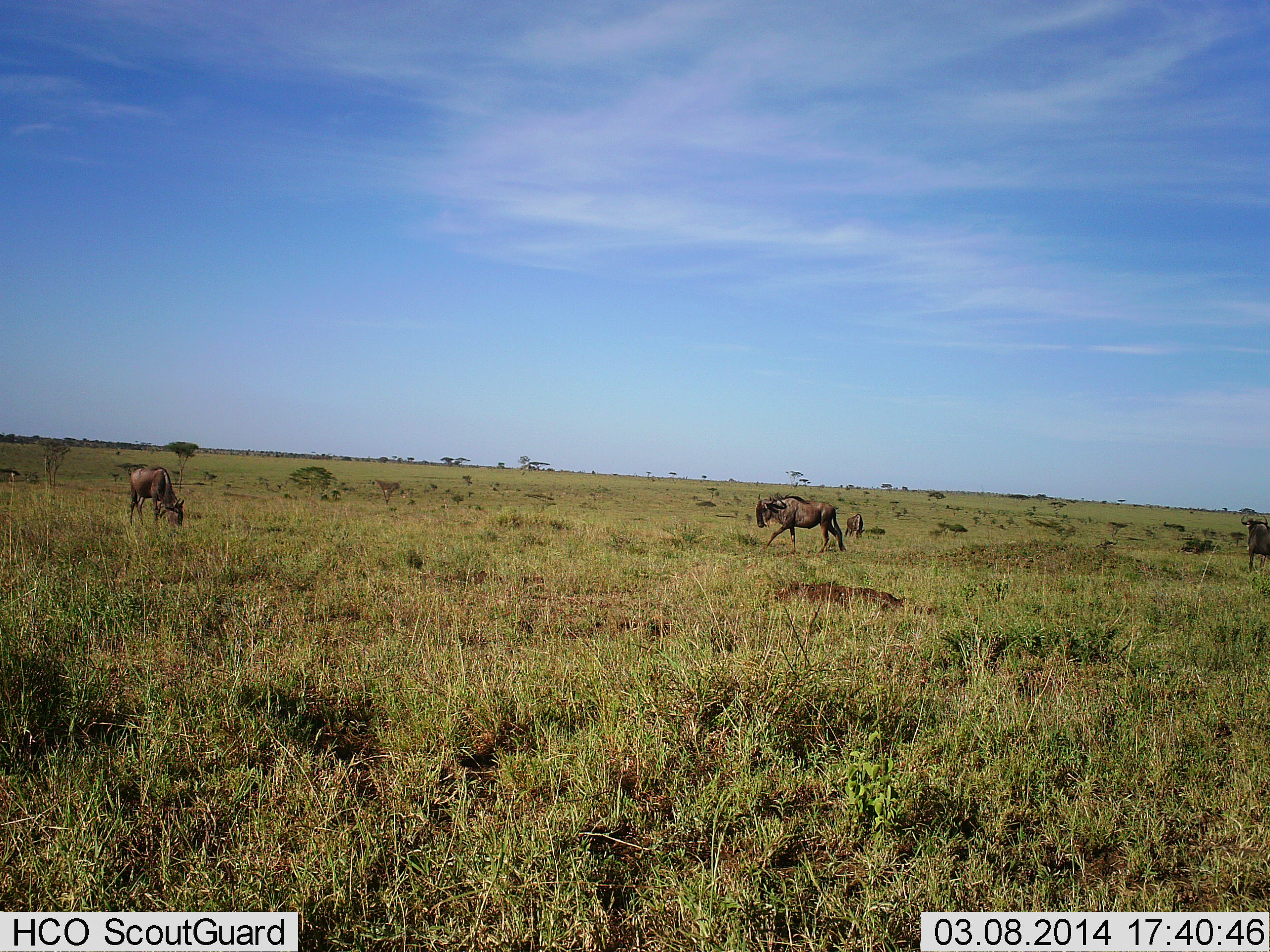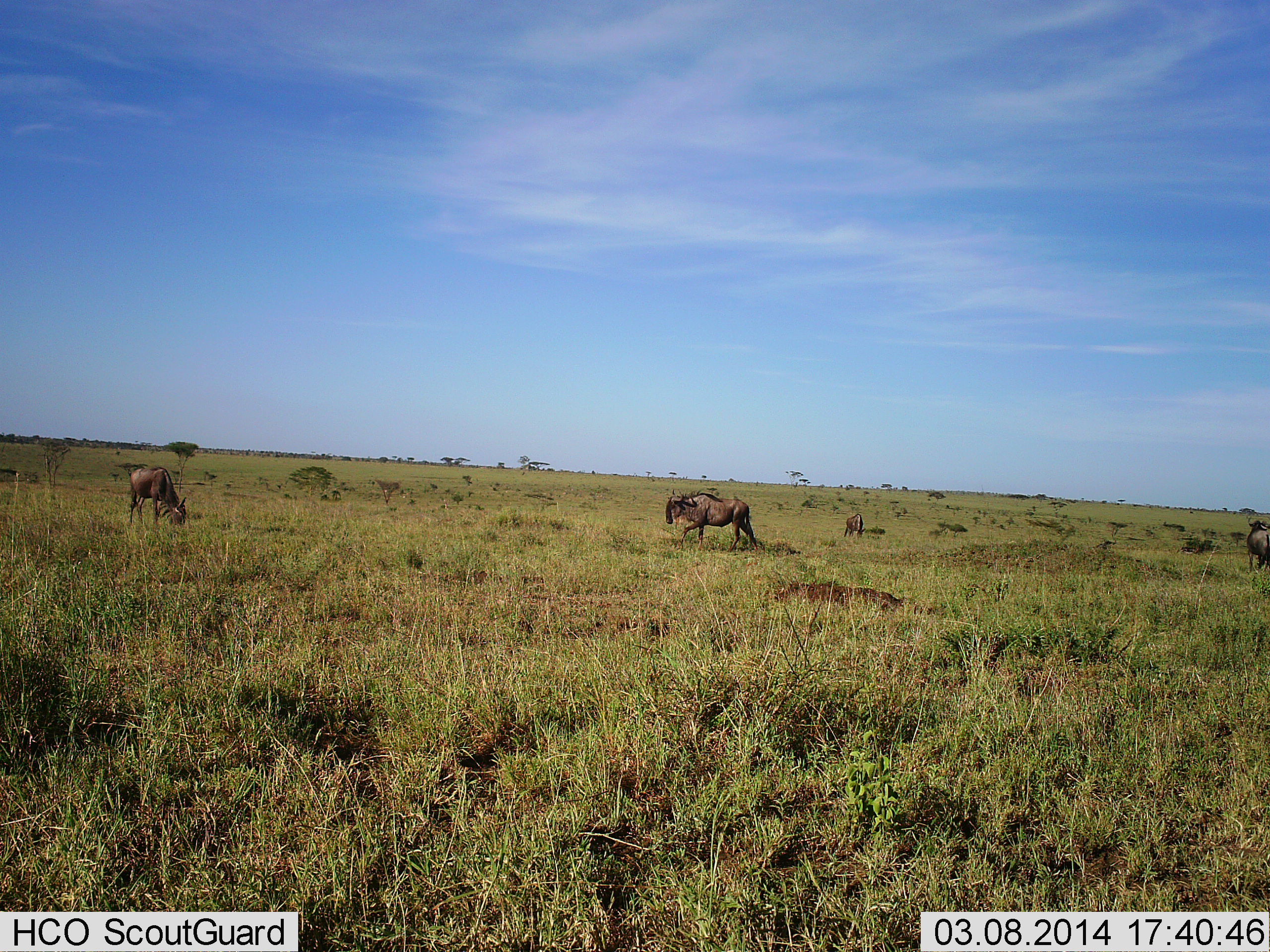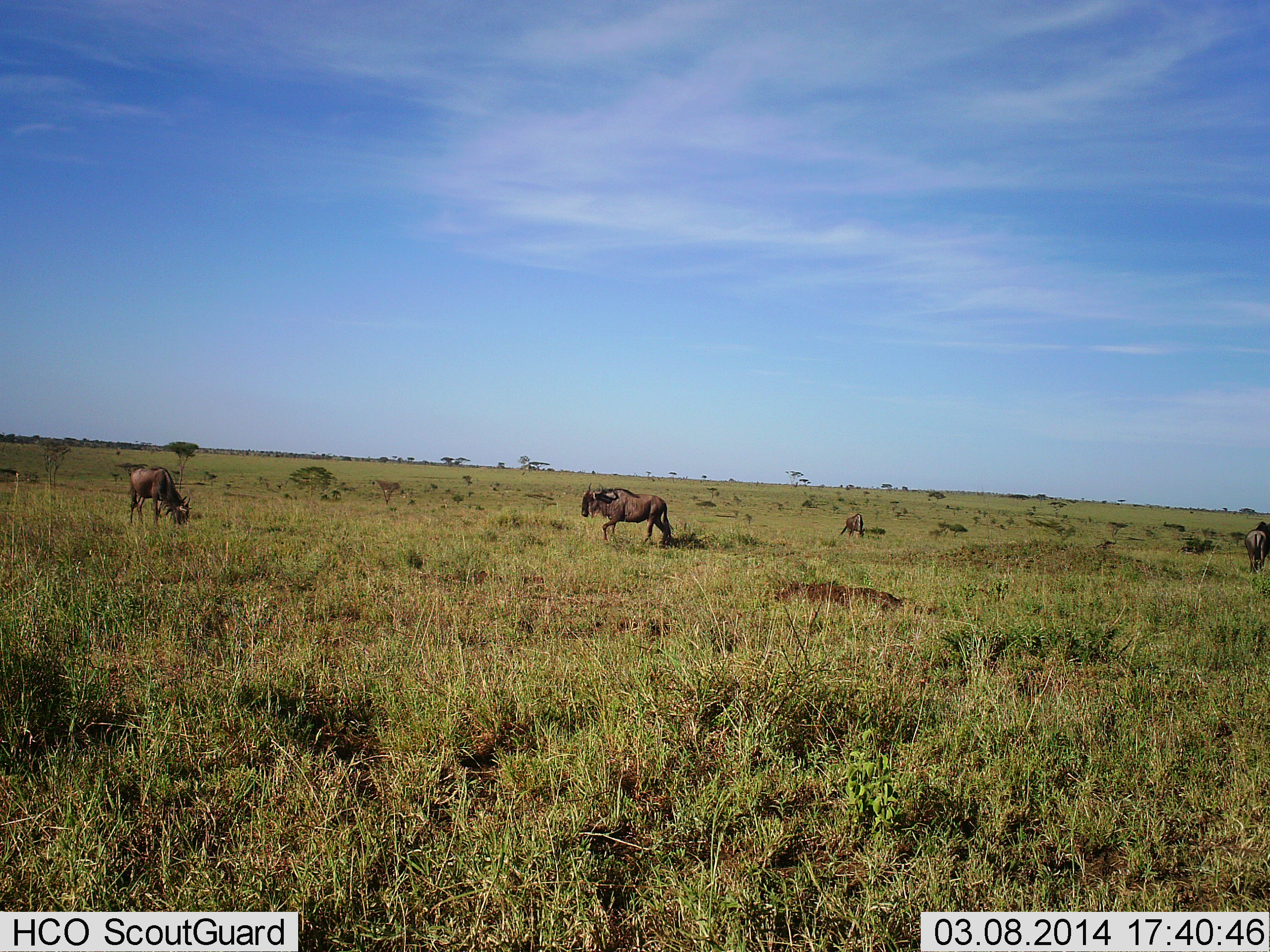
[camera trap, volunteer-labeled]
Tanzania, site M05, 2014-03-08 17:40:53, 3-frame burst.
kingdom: Animalia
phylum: Chordata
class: Mammalia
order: Artiodactyla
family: Bovidae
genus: Connochaetes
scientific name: Connochaetes taurinus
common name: blue wildebeest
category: wildebeest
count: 4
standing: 20%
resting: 0%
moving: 100%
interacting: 0%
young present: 0%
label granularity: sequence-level